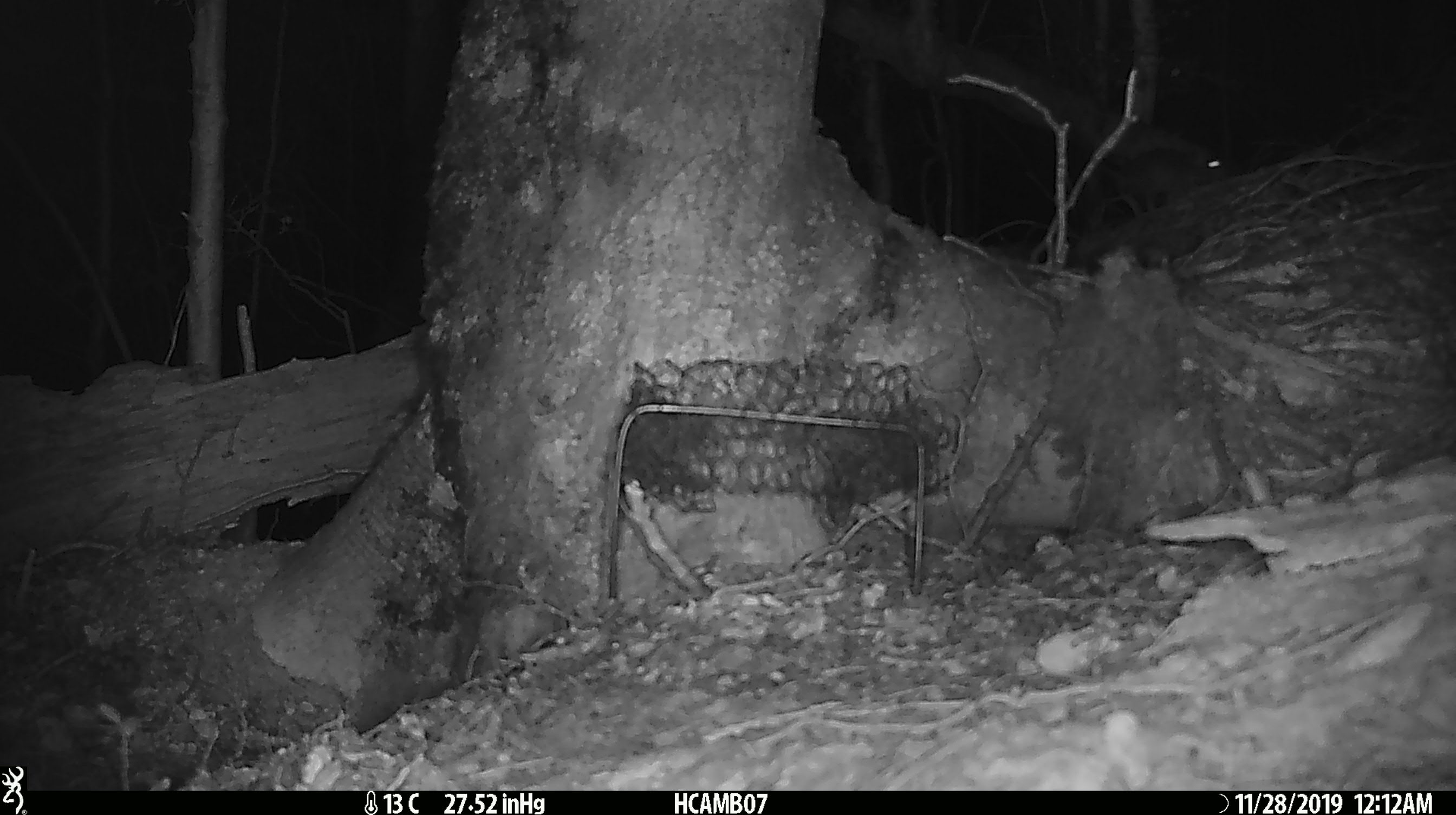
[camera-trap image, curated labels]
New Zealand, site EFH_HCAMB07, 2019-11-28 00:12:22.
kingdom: Animalia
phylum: Chordata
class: Mammalia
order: Rodentia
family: Muridae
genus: Rattus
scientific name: Rattus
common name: rat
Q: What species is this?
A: Rat (Rattus).